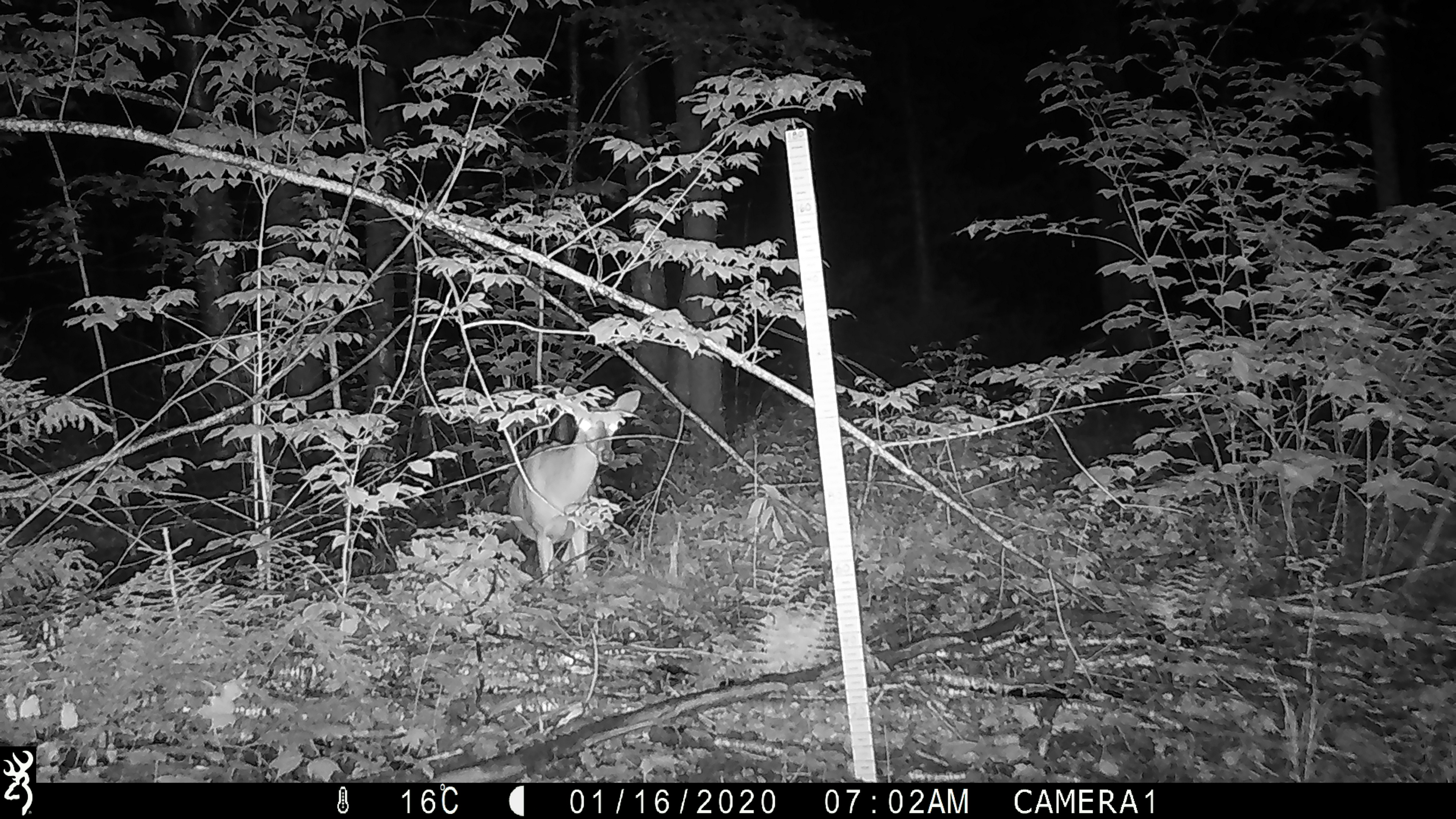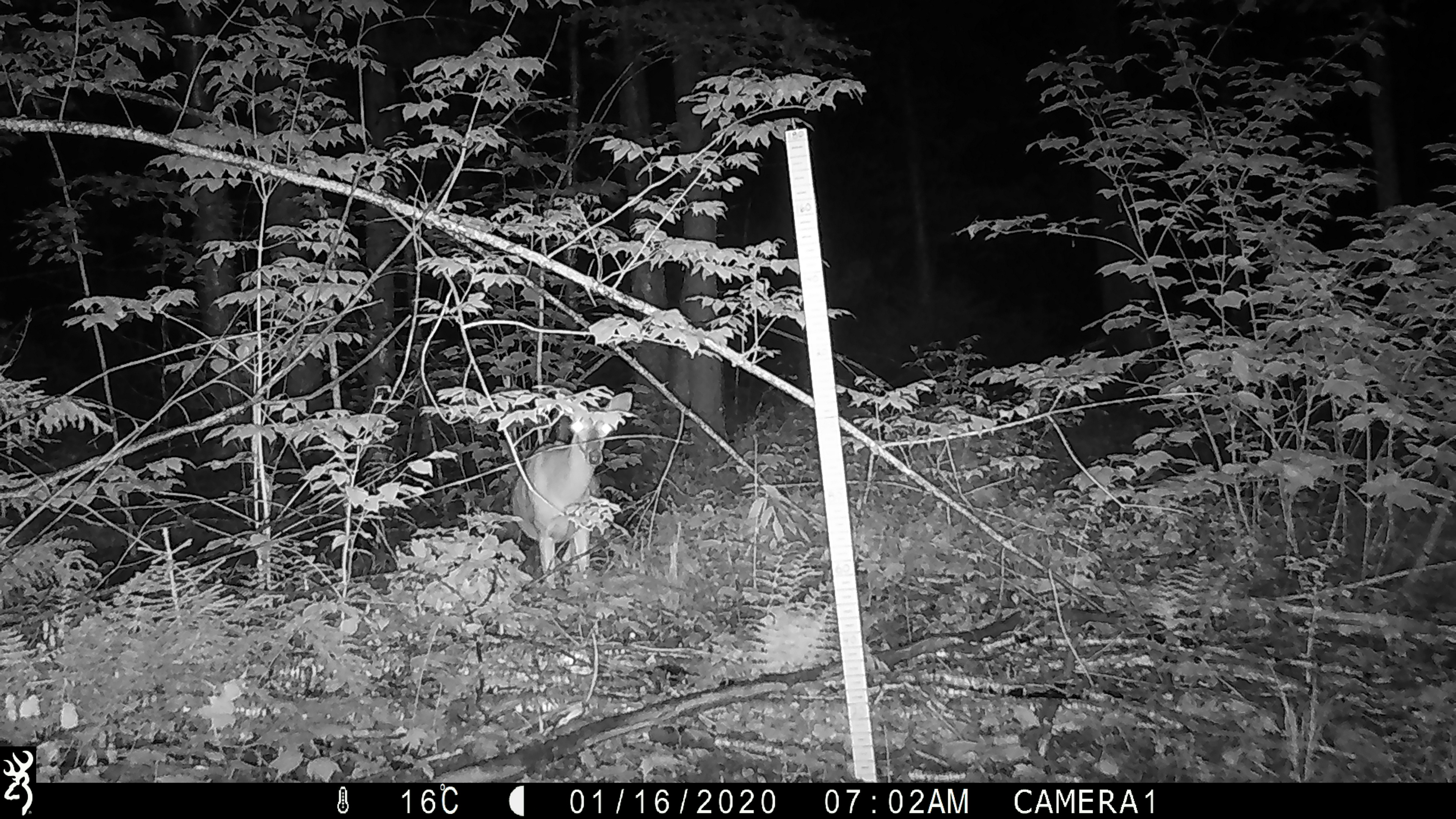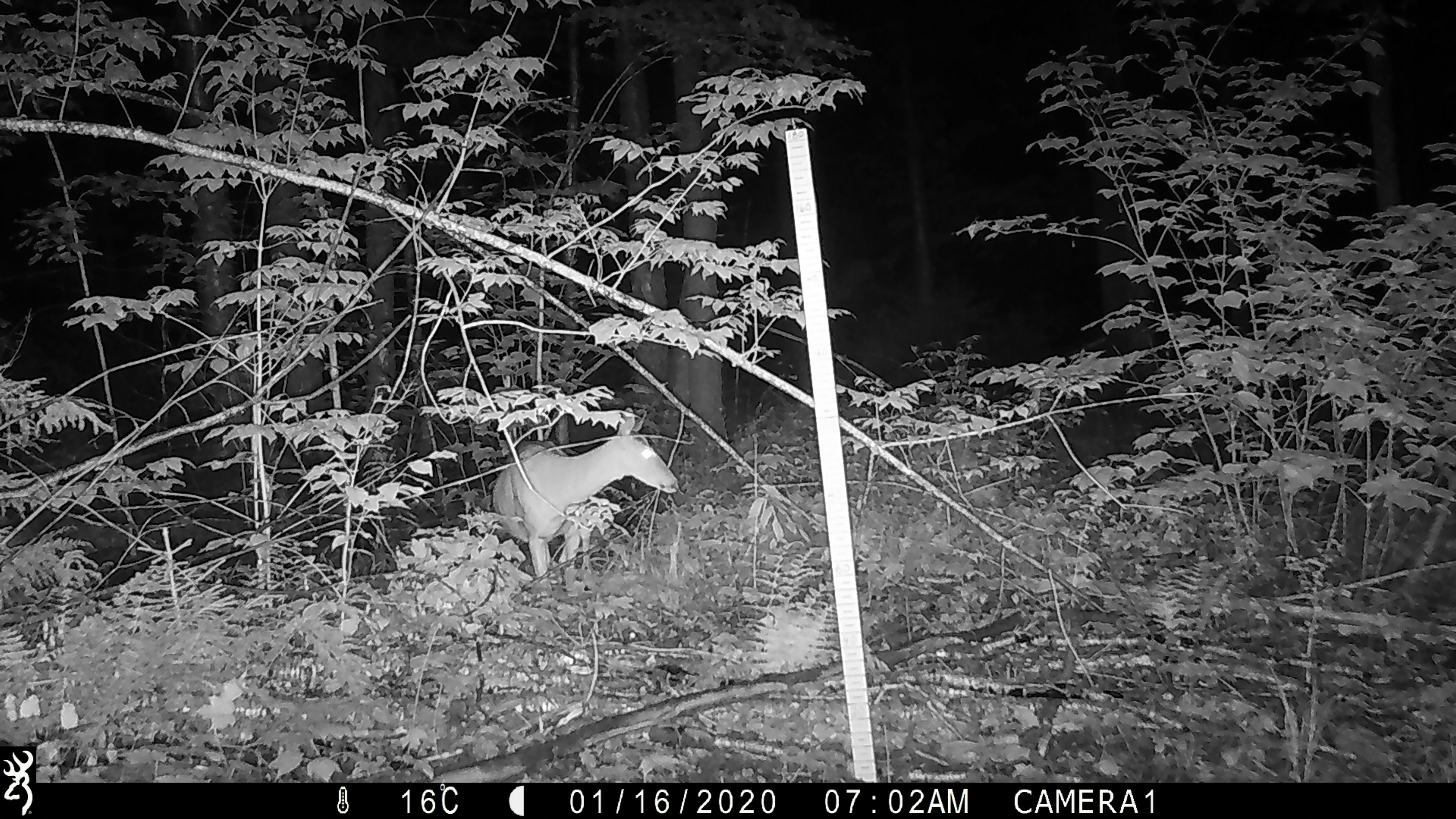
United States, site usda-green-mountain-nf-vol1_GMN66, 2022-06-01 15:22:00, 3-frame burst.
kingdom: Animalia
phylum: Chordata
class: Mammalia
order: Artiodactyla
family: Cervidae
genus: Odocoileus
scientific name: Odocoileus virginianus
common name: white-tailed deer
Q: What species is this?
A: White-tailed deer (Odocoileus virginianus).